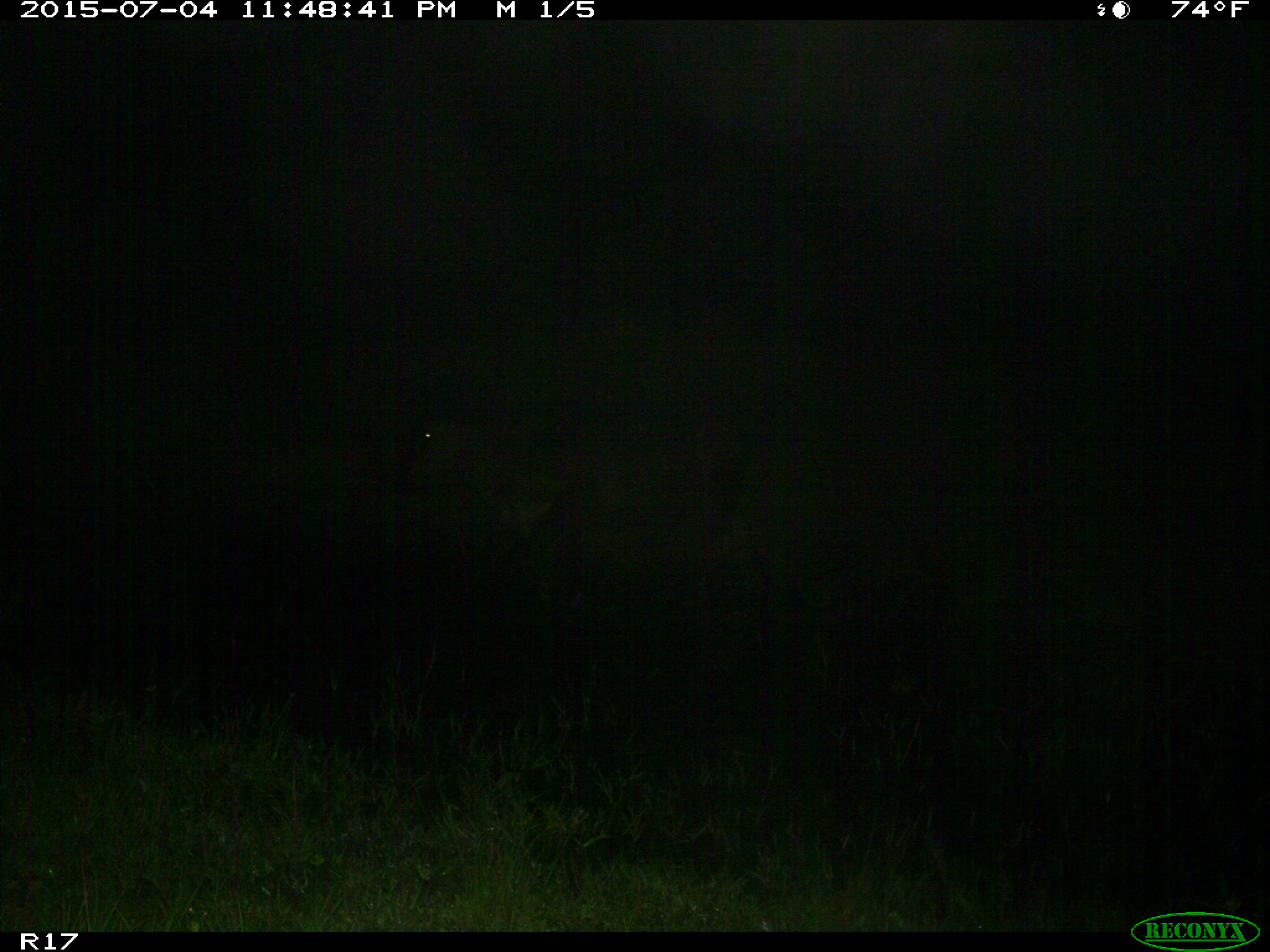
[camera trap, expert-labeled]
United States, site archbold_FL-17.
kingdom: Animalia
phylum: Chordata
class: Mammalia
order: Artiodactyla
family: Bovidae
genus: Bos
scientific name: Bos taurus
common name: domestic cow